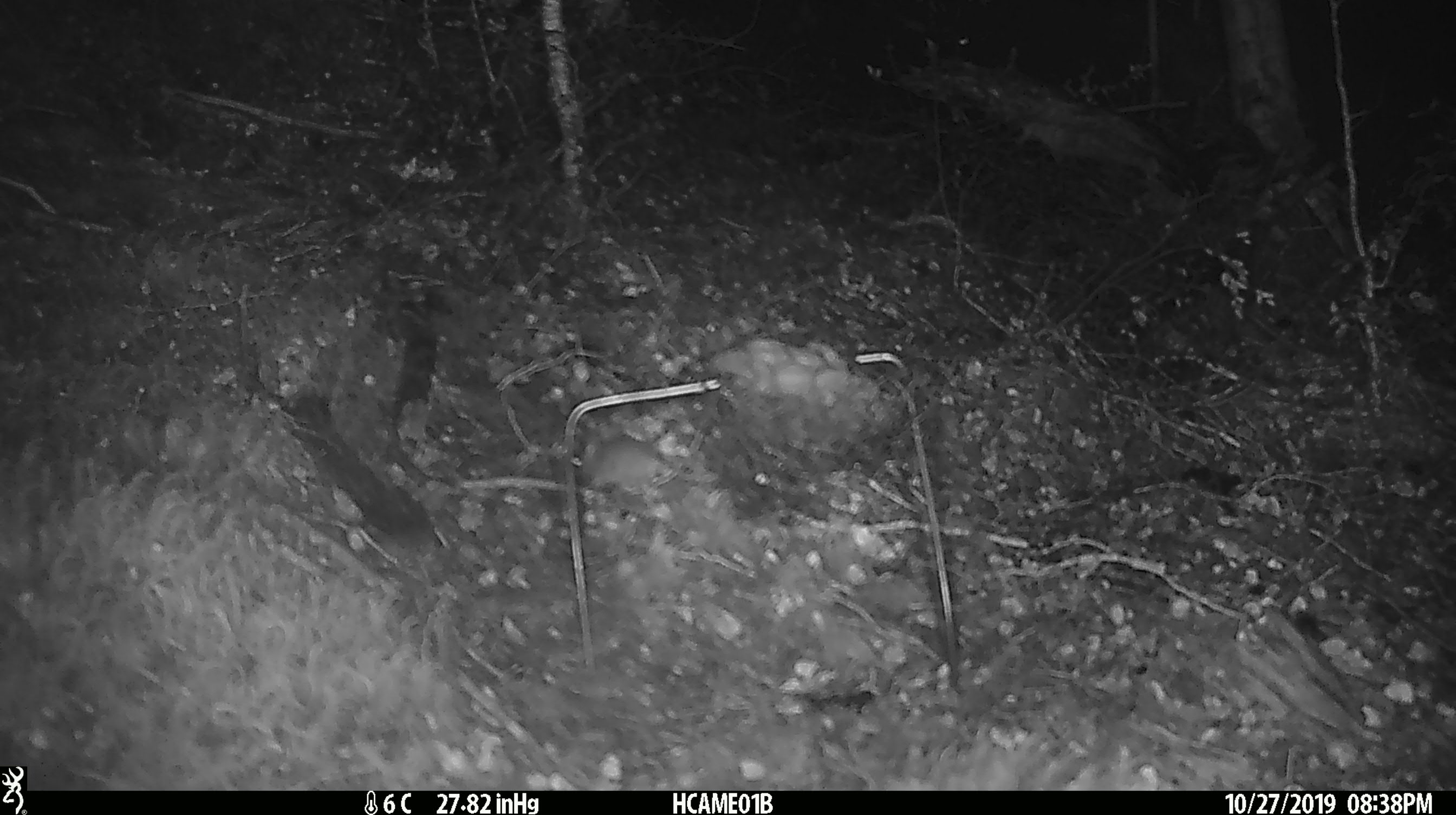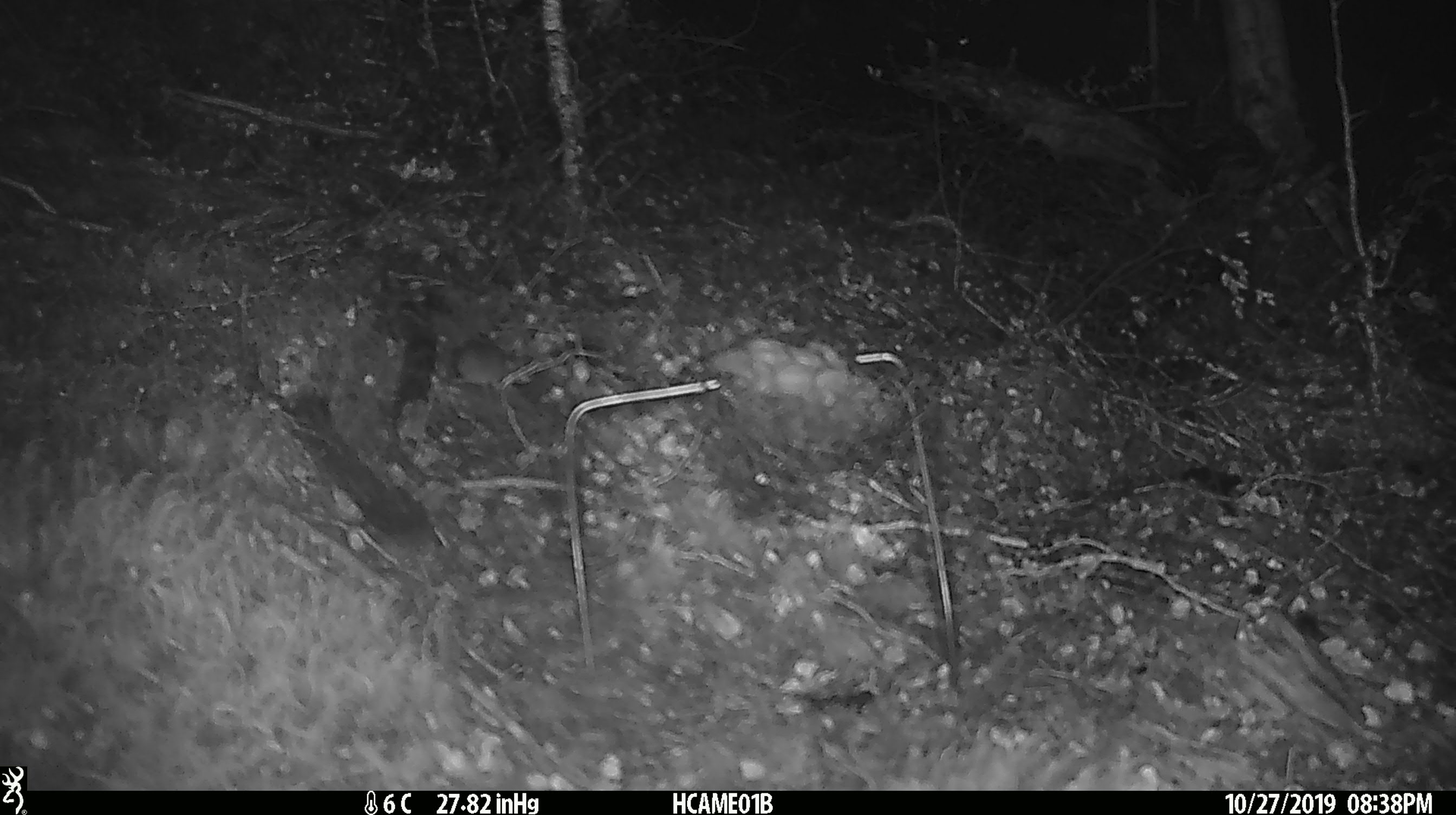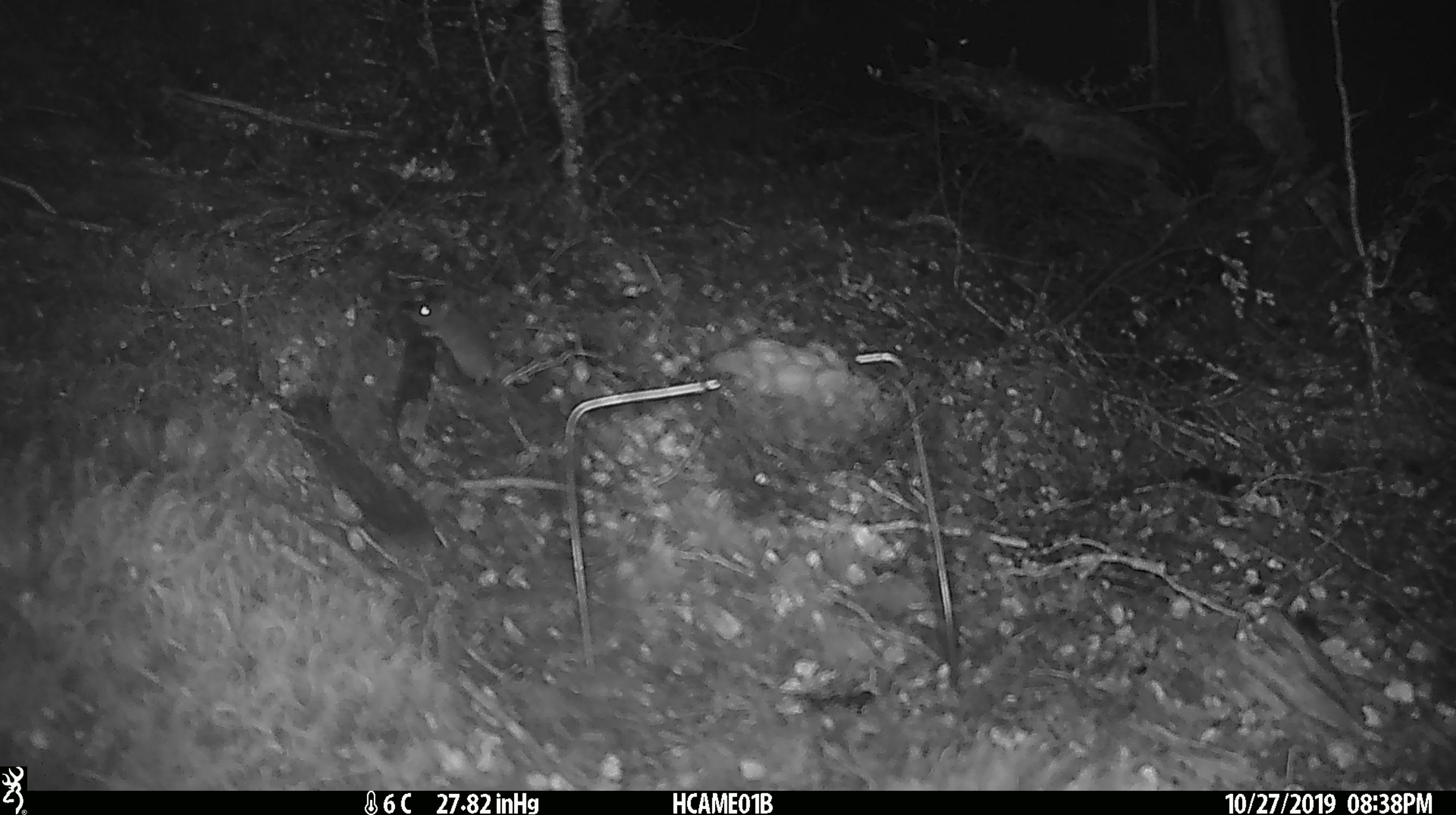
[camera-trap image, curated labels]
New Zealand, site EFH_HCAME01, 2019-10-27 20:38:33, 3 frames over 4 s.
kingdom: Animalia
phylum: Chordata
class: Mammalia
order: Rodentia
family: Muridae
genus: Mus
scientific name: Mus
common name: mouse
Mouse (Mus).